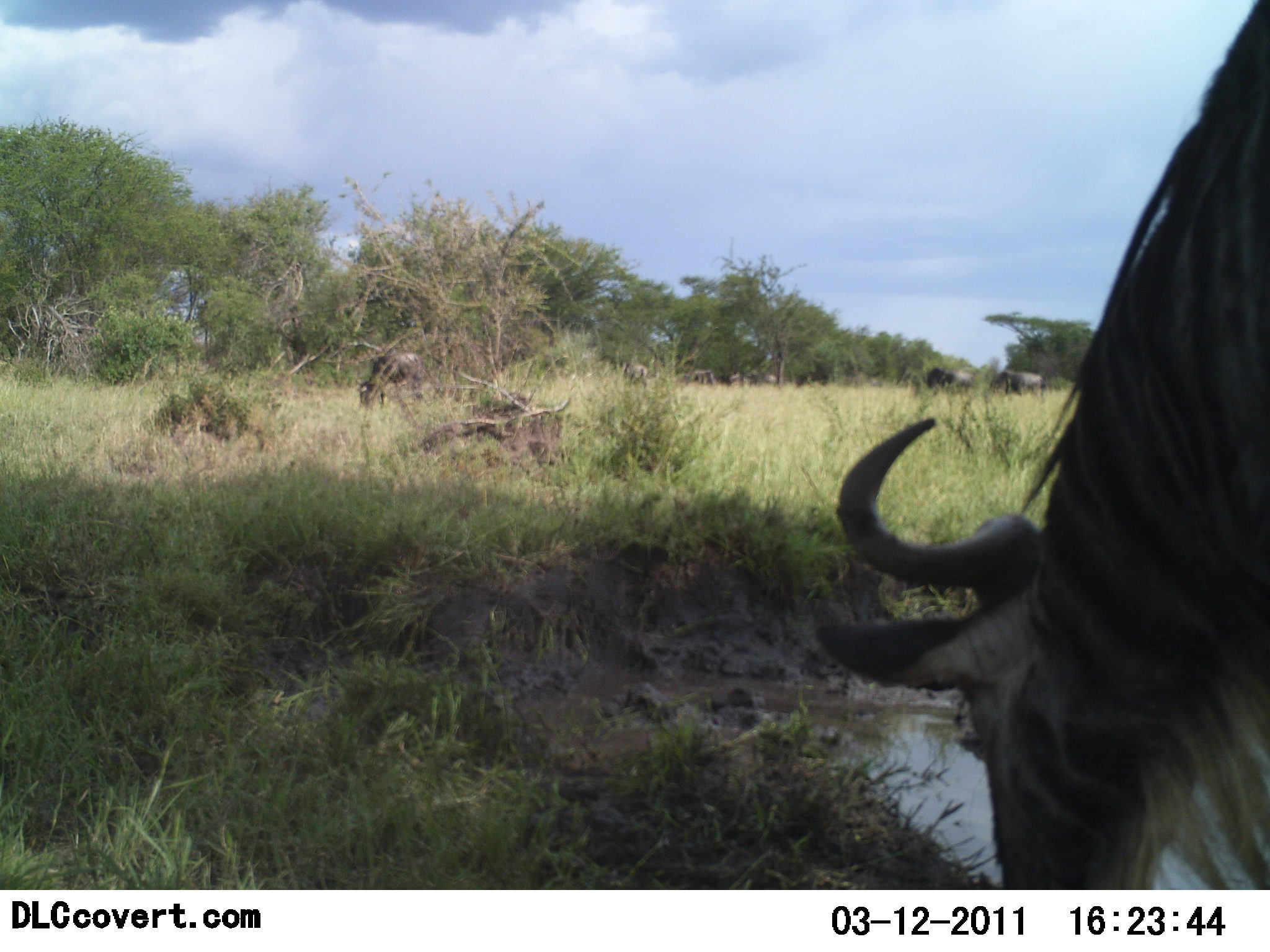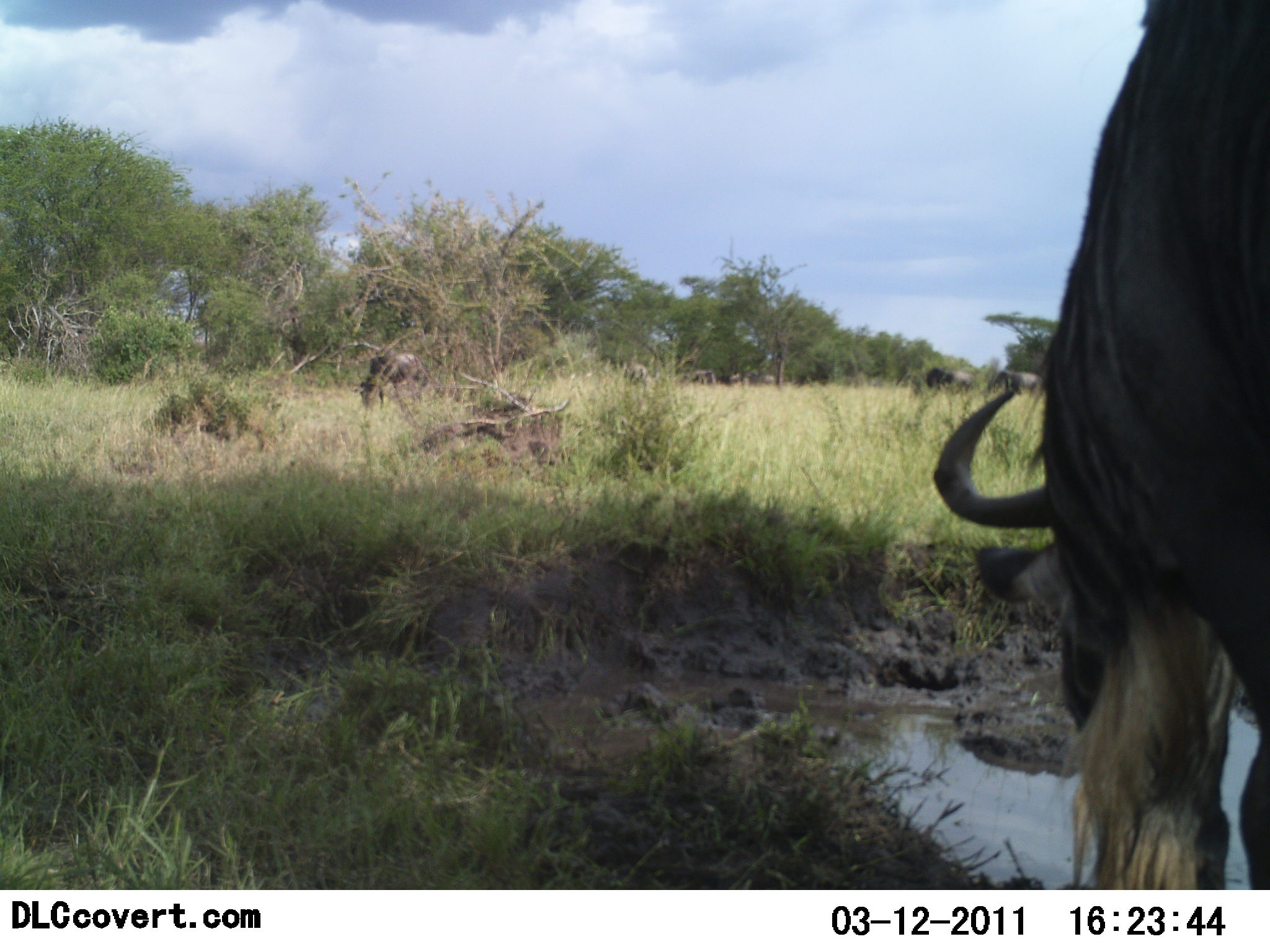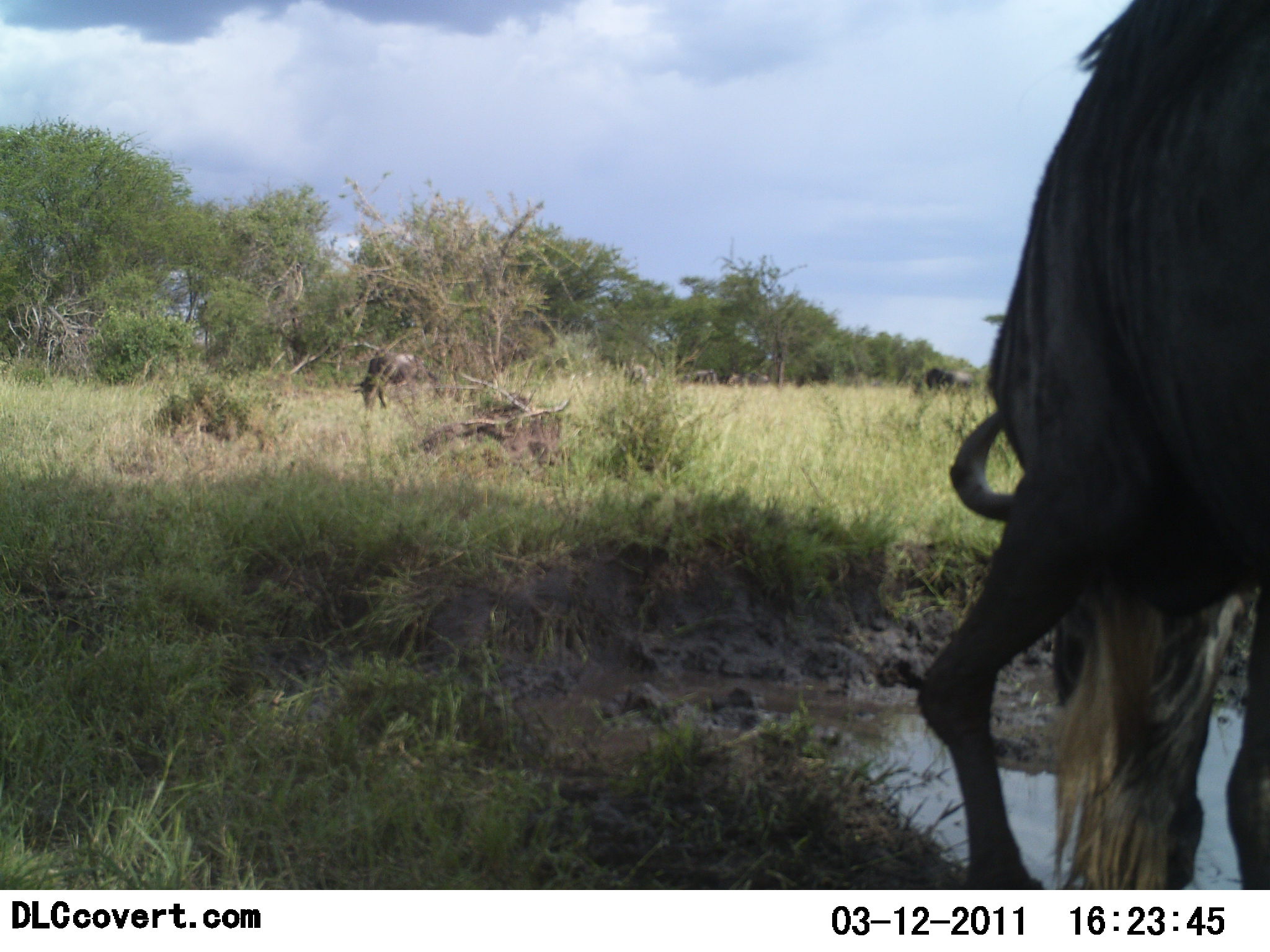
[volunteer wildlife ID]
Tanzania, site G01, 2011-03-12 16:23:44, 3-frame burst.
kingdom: Animalia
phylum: Chordata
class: Mammalia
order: Artiodactyla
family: Bovidae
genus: Connochaetes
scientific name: Connochaetes taurinus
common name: blue wildebeest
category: wildebeest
Wildebeest (blue wildebeest) (Connochaetes taurinus), count 2. Behavior (volunteer vote fractions): standing 38%, resting 0%, moving 23%, interacting 0%. Young present (vote fraction): 0%. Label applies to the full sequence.